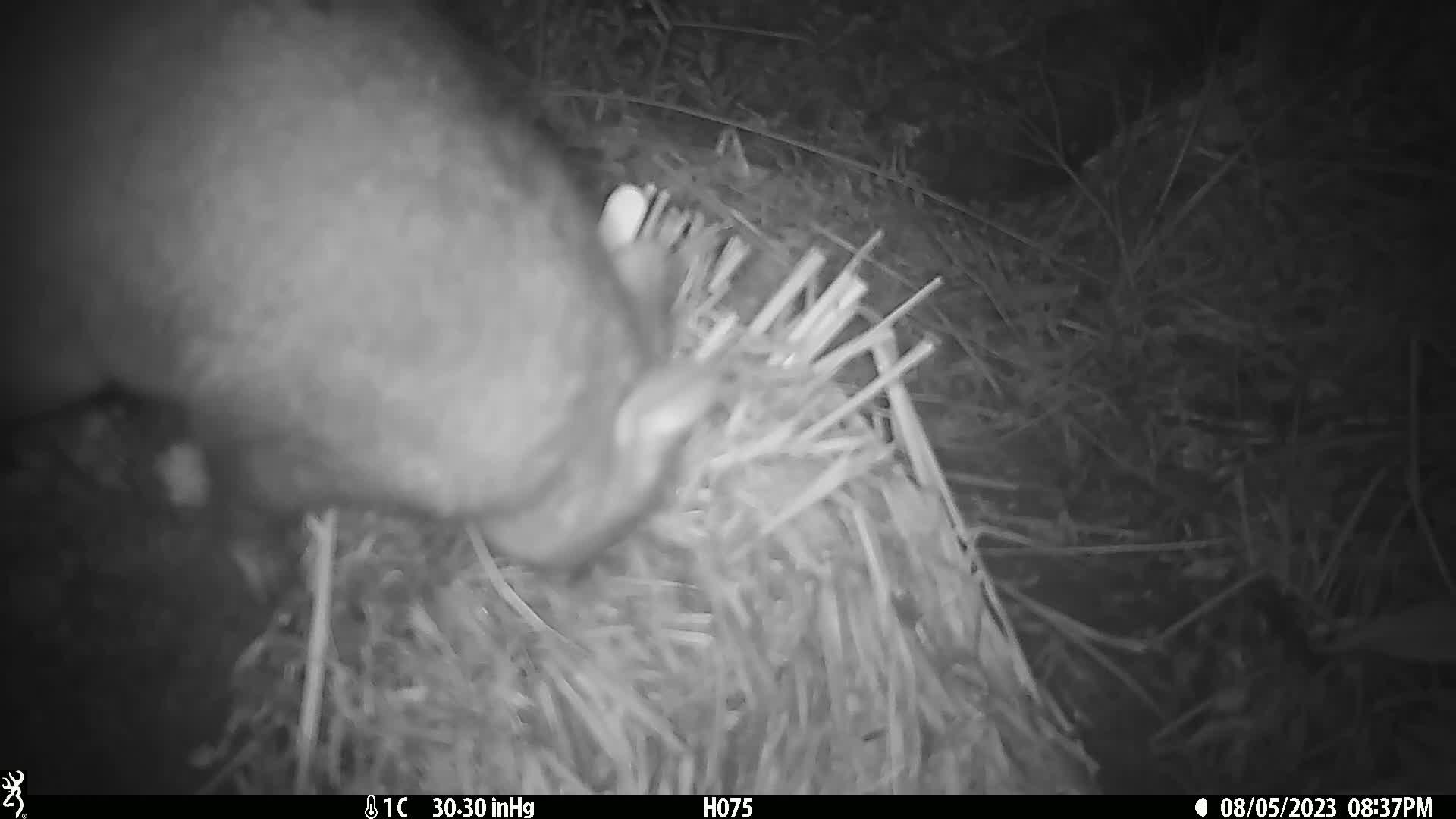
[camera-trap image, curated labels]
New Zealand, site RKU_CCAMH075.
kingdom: Animalia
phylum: Chordata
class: Mammalia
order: Diprotodontia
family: Phalangeridae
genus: Trichosurus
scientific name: Trichosurus vulpecula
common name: common brushtail possum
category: possum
Possum (common brushtail possum) (Trichosurus vulpecula).